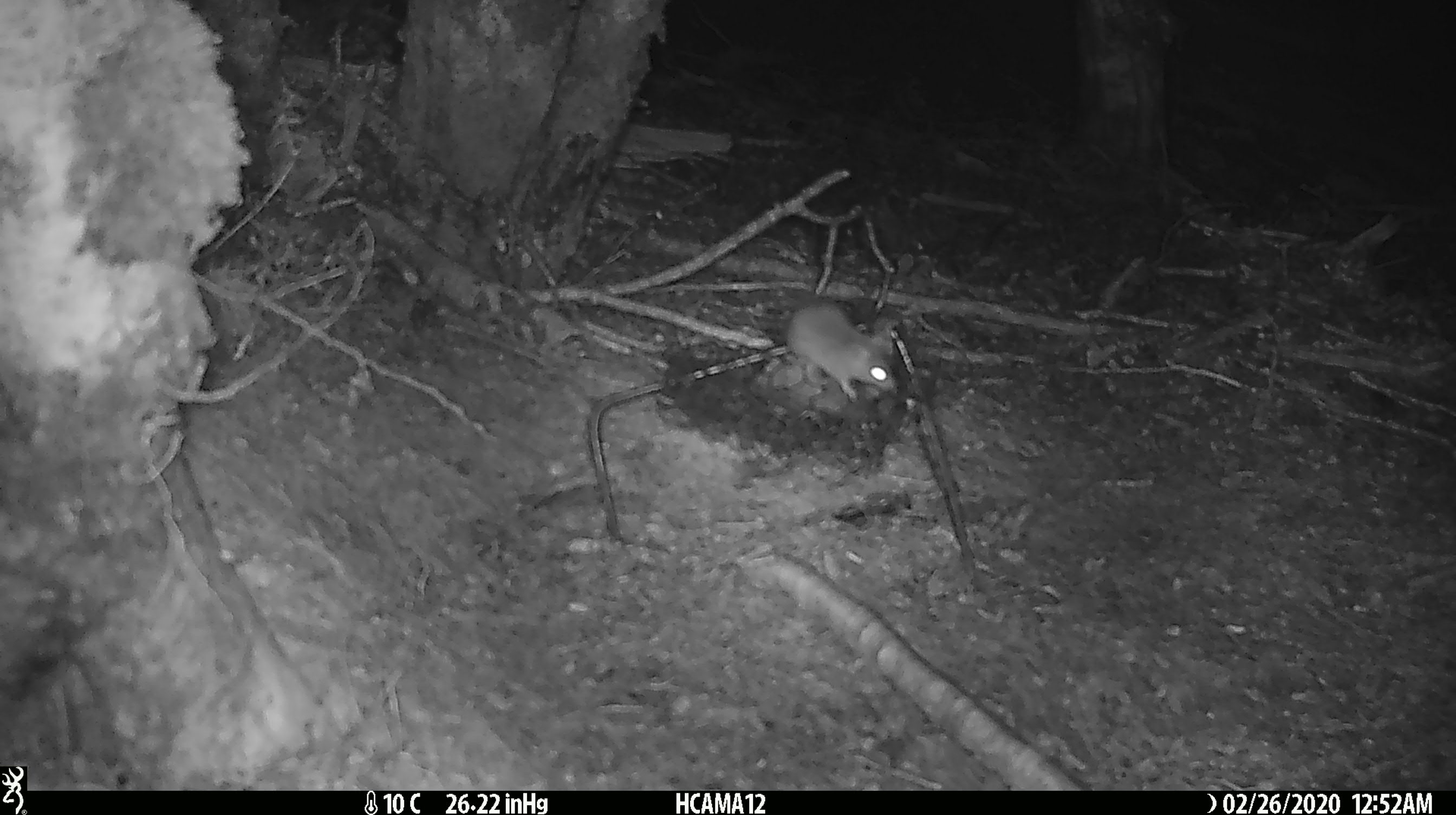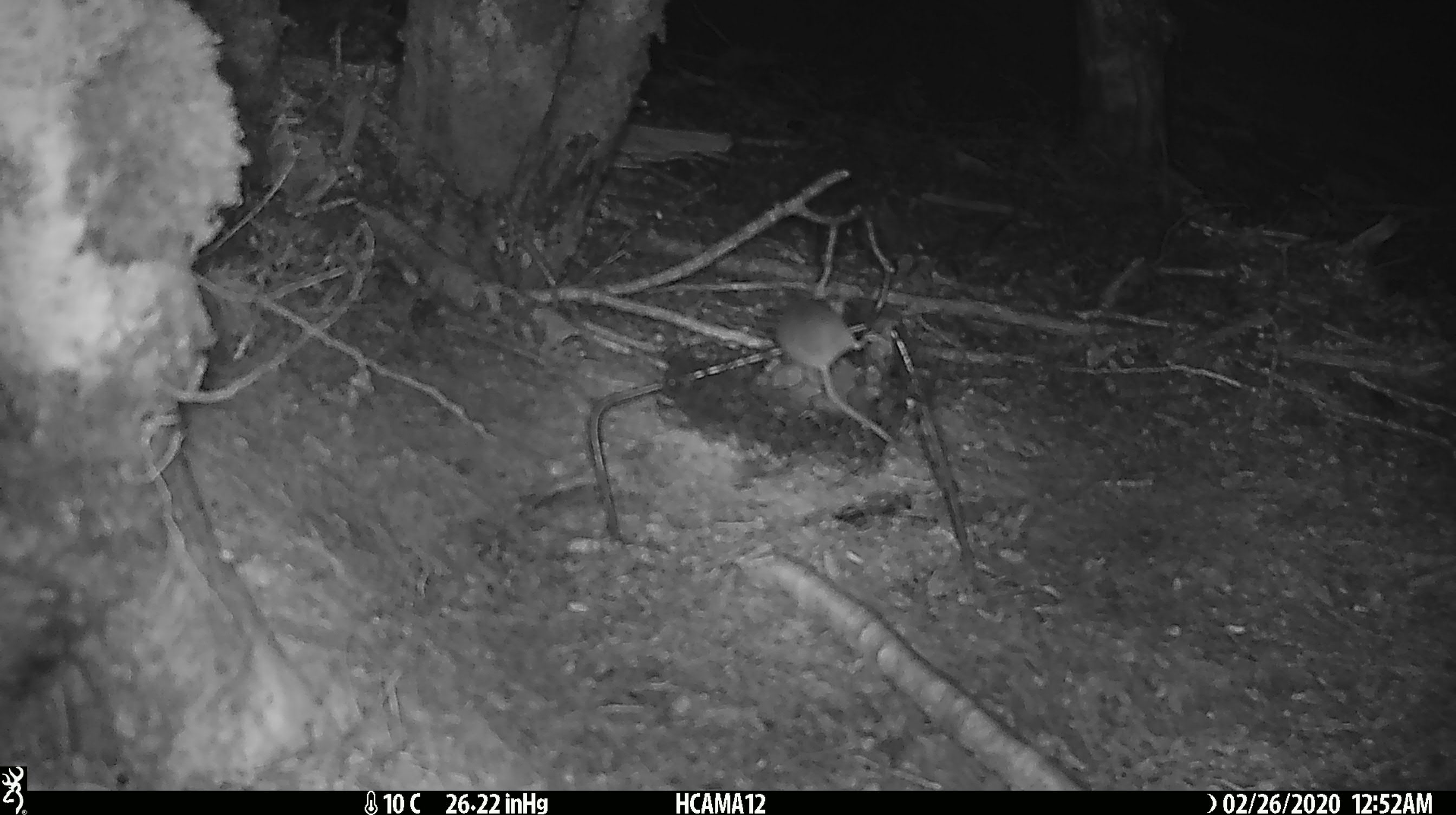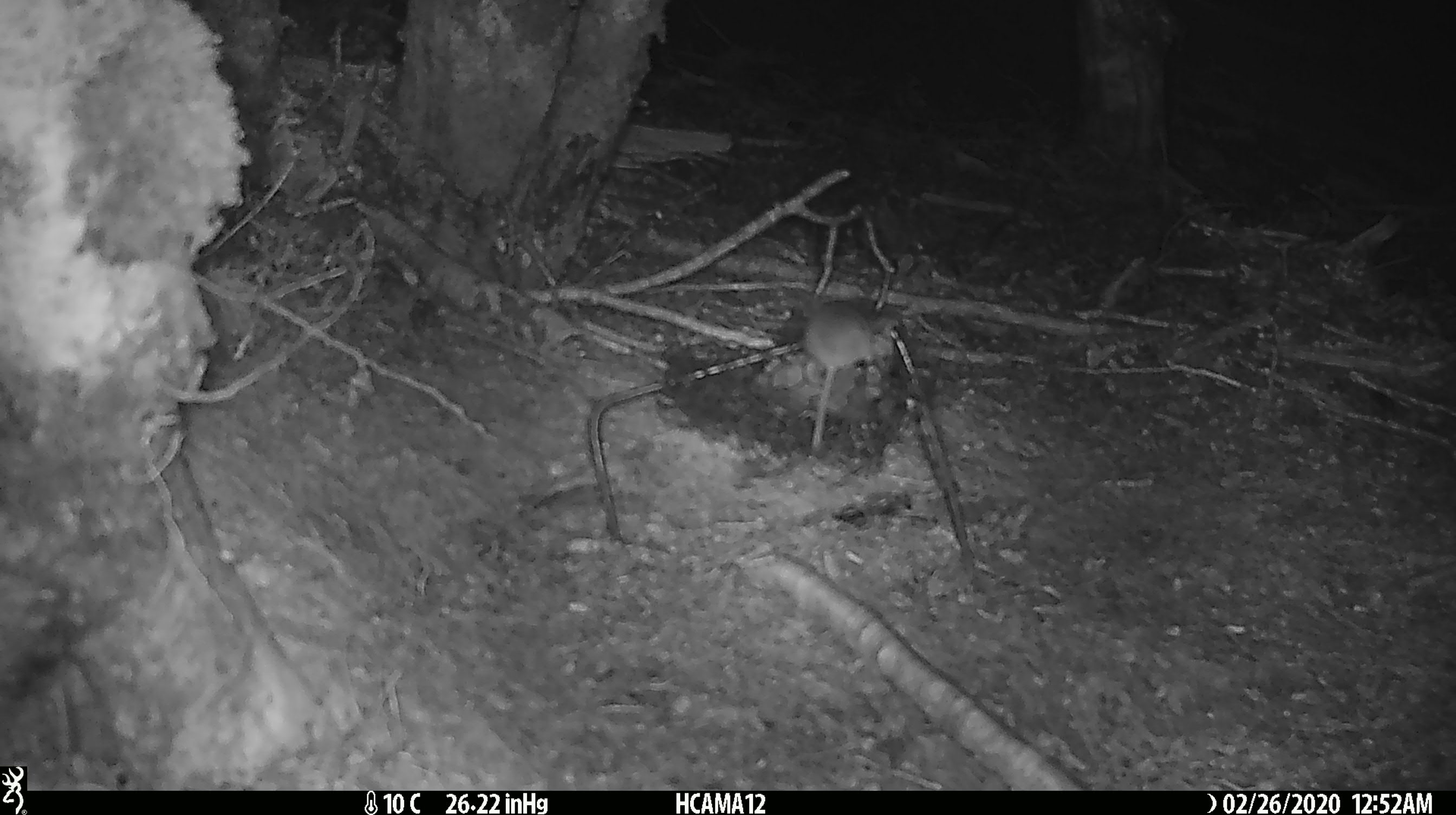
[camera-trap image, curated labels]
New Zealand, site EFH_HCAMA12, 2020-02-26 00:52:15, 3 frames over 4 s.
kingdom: Animalia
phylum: Chordata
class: Mammalia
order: Rodentia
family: Muridae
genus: Mus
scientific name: Mus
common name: mouse